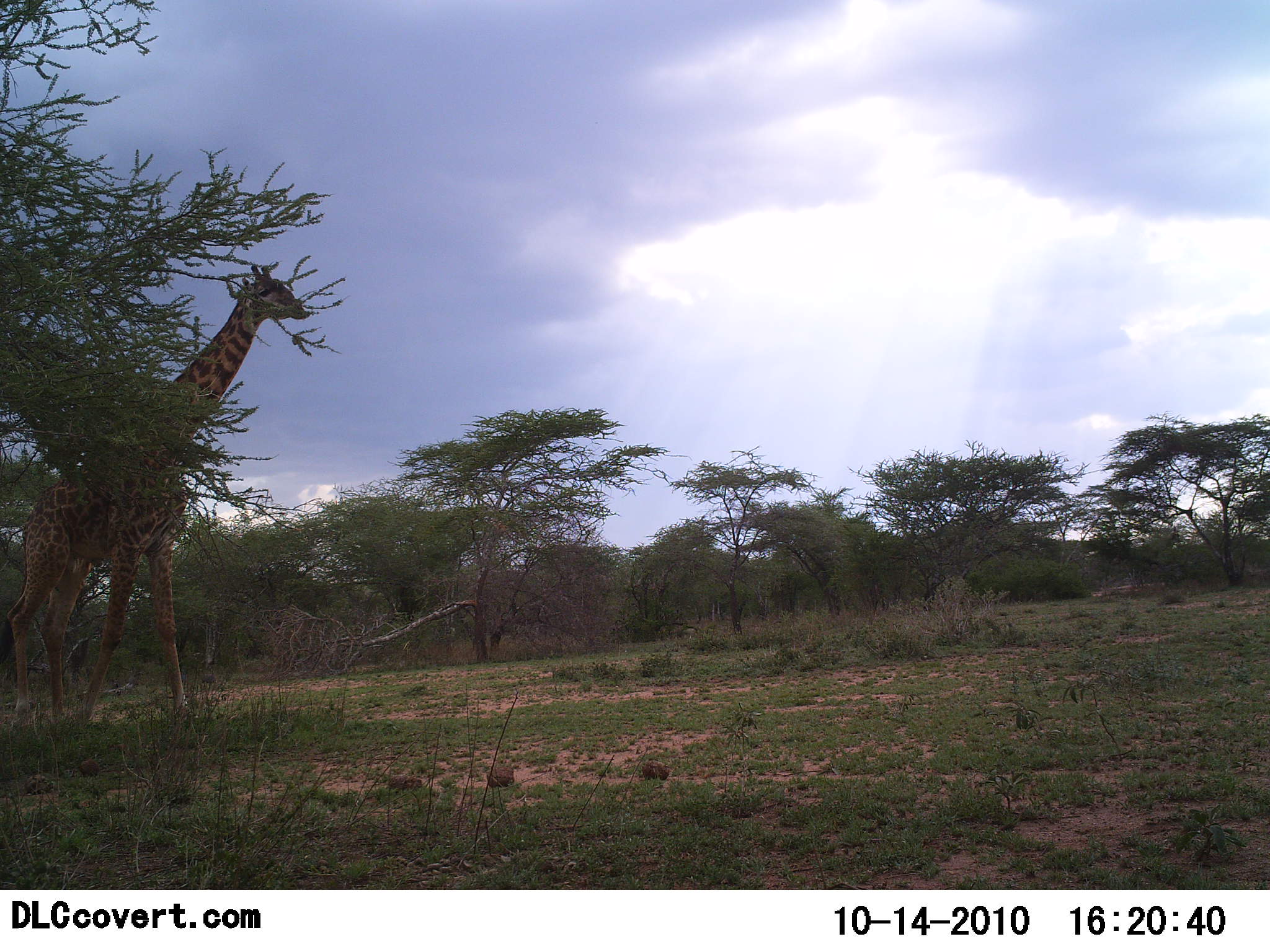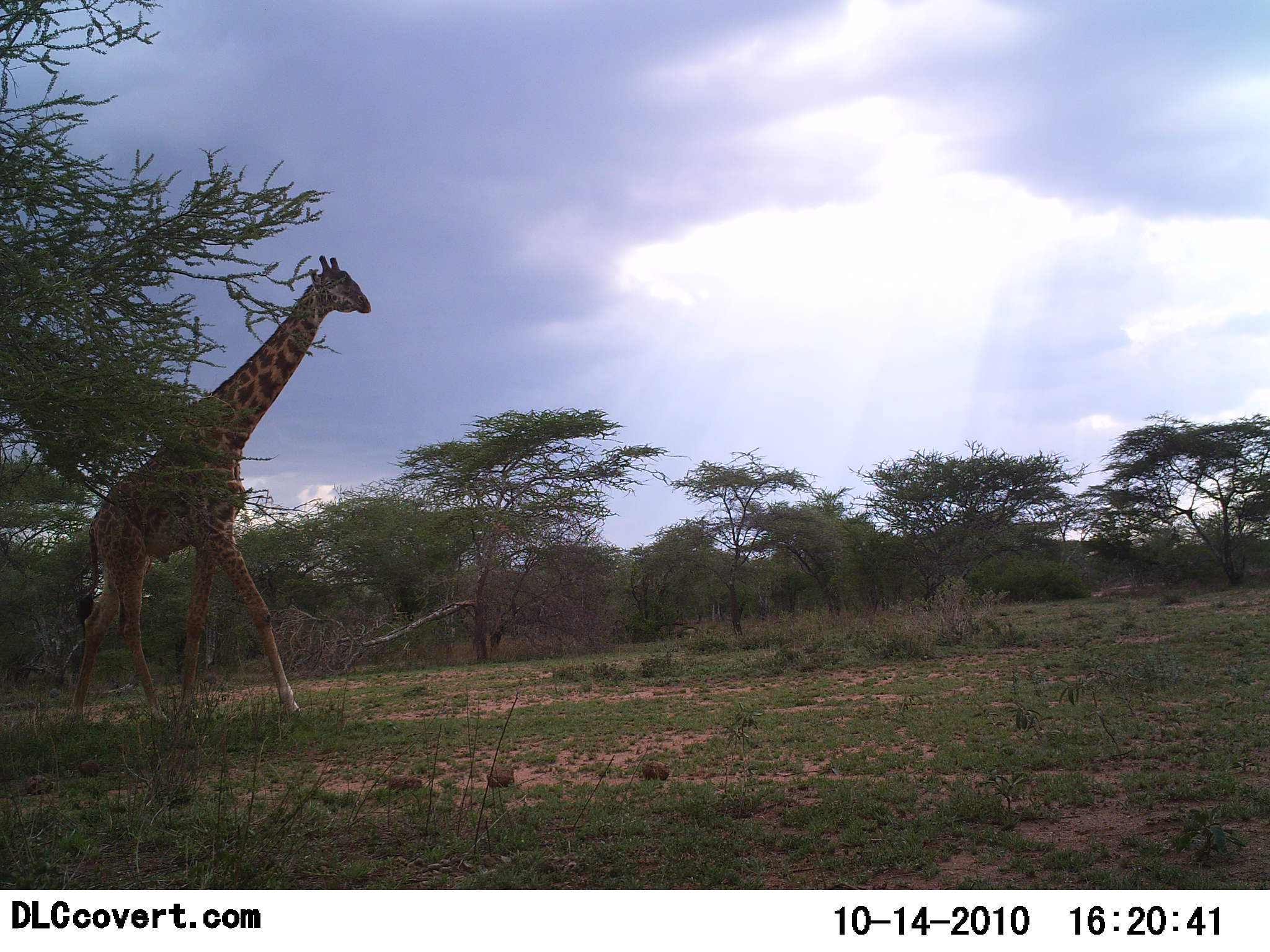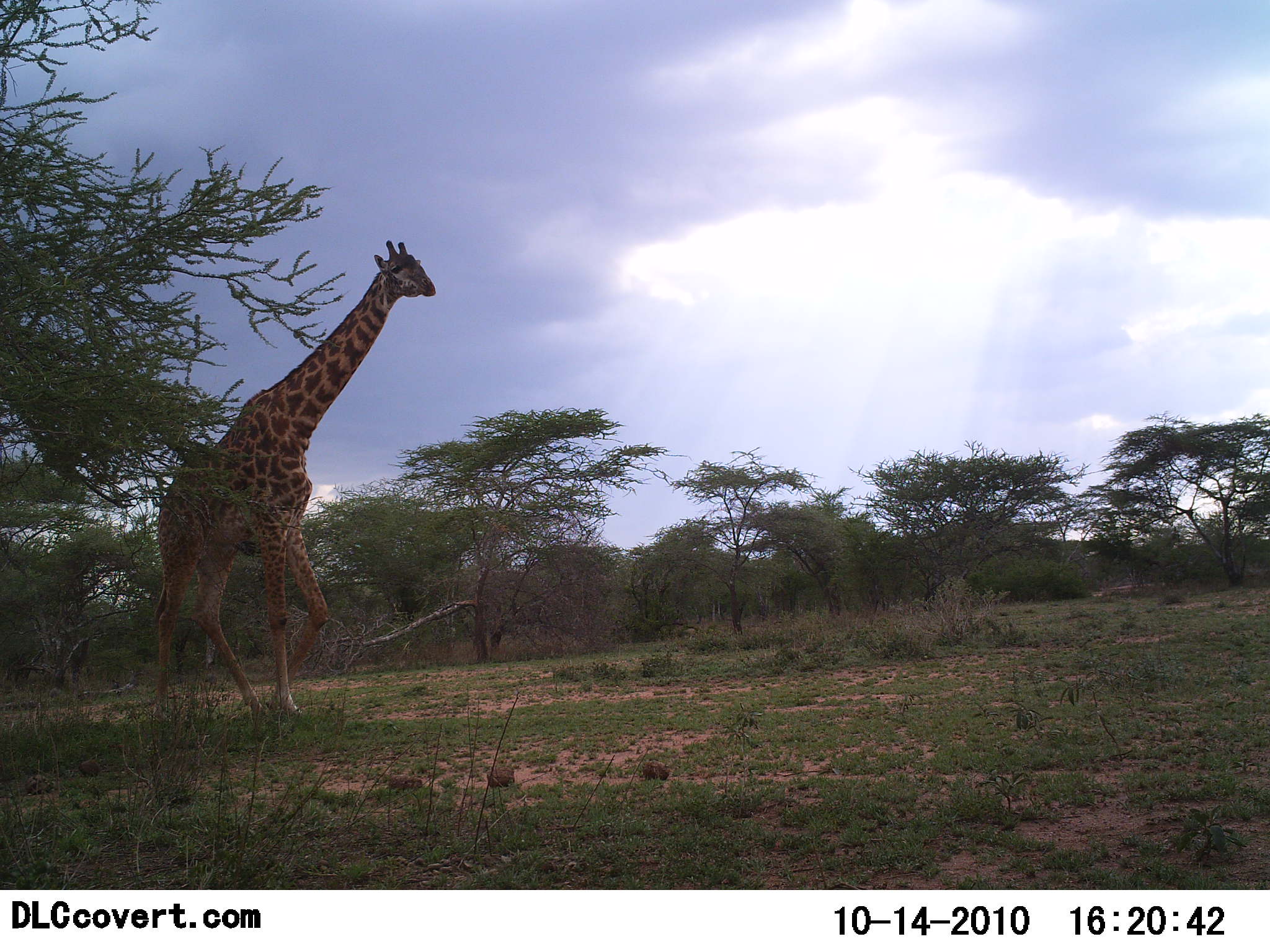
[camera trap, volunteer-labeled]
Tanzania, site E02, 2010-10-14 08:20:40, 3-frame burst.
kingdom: Animalia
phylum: Chordata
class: Mammalia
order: Artiodactyla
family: Giraffidae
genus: Giraffa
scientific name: Giraffa camelopardalis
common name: giraffe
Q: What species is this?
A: Giraffe (Giraffa camelopardalis).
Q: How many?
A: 1.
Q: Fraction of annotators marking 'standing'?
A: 0%.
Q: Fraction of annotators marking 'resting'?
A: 0%.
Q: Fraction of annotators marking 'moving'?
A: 100%.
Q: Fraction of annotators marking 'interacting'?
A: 0%.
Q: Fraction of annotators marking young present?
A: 0%.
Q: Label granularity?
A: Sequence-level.